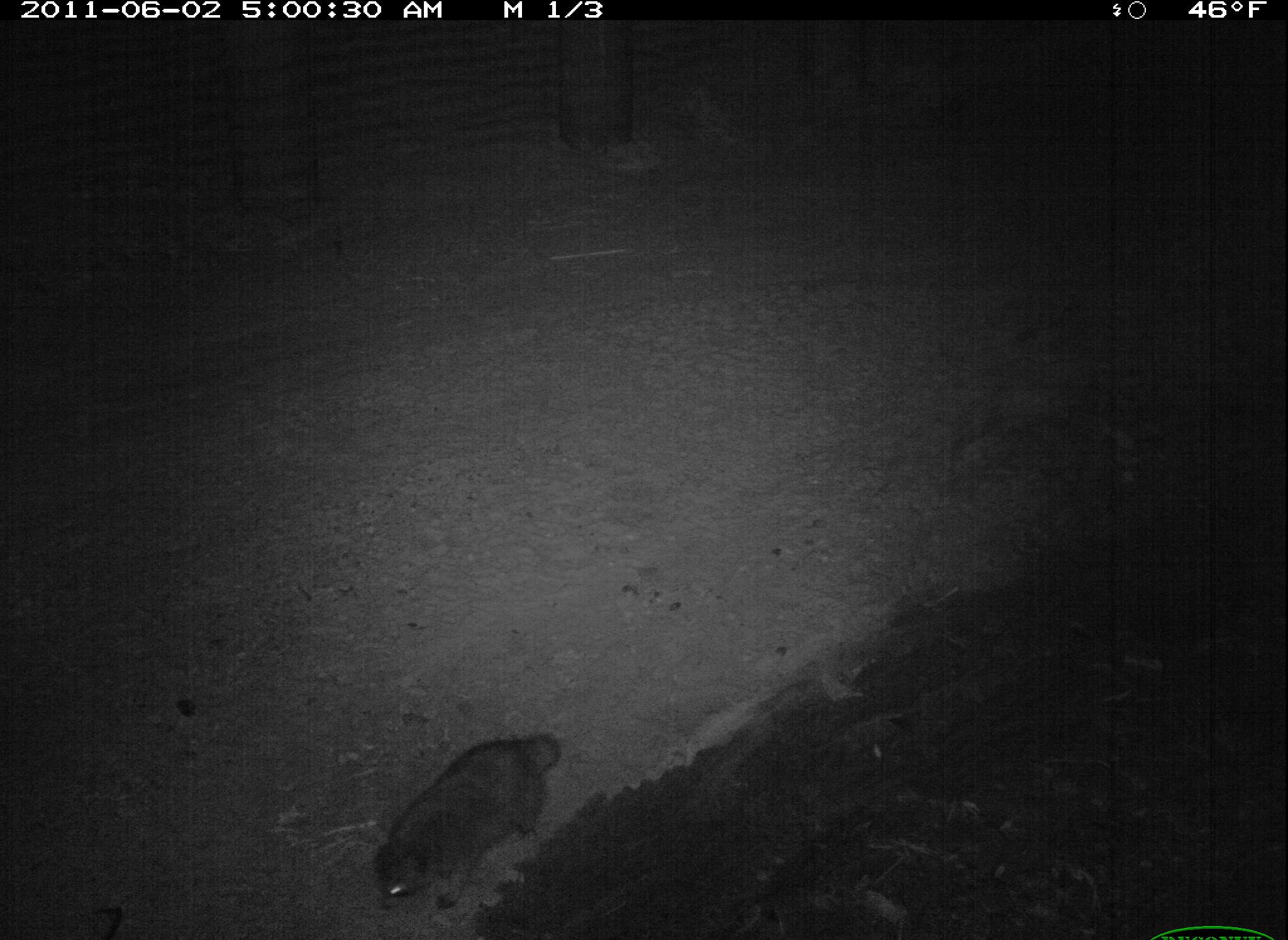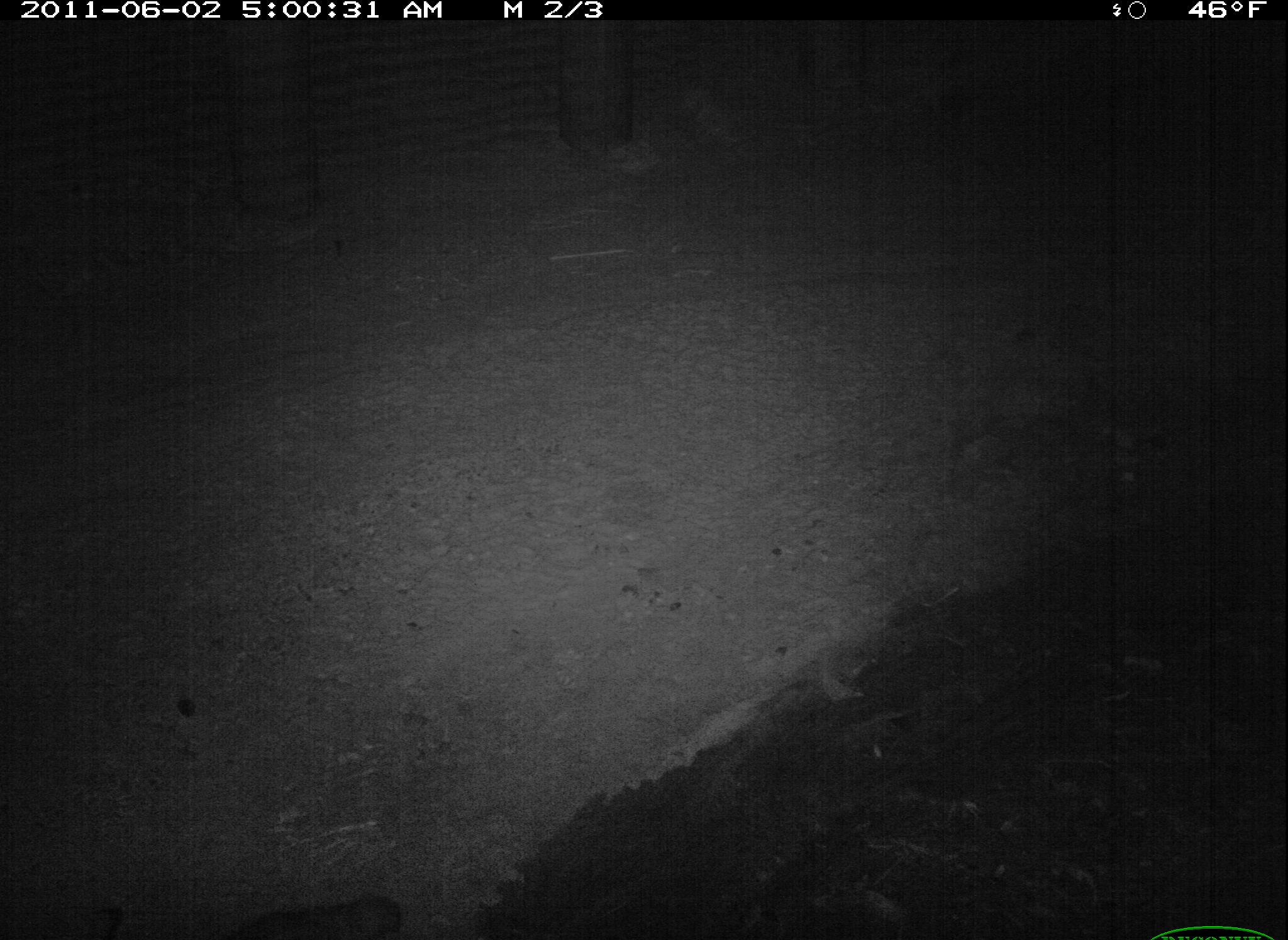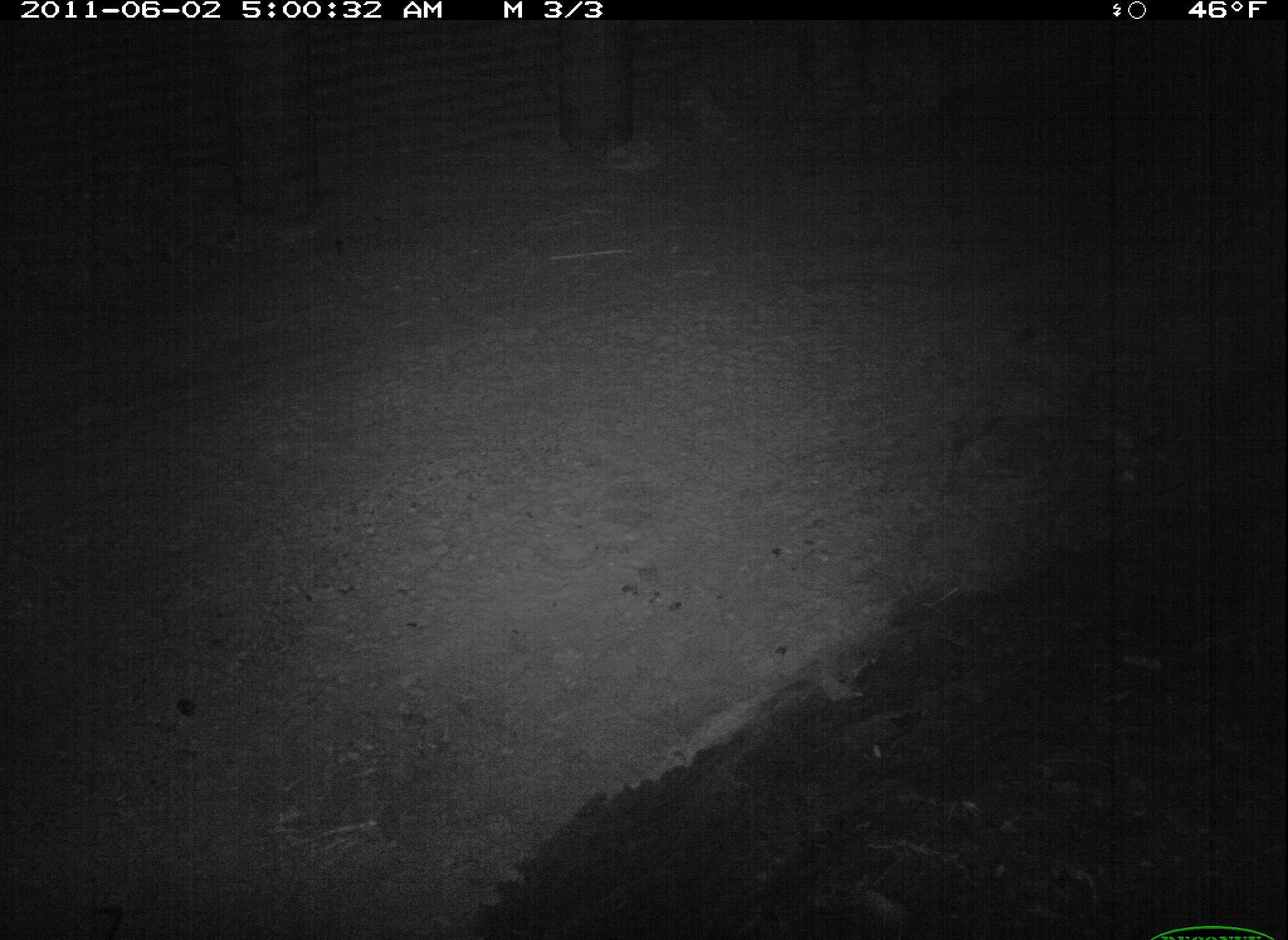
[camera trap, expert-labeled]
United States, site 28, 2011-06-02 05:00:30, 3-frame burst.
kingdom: Animalia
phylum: Chordata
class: Mammalia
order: Carnivora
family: Procyonidae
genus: Procyon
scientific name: Procyon lotor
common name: raccoon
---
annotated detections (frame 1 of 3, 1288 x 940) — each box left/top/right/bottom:
raccoon: 359/715/586/926